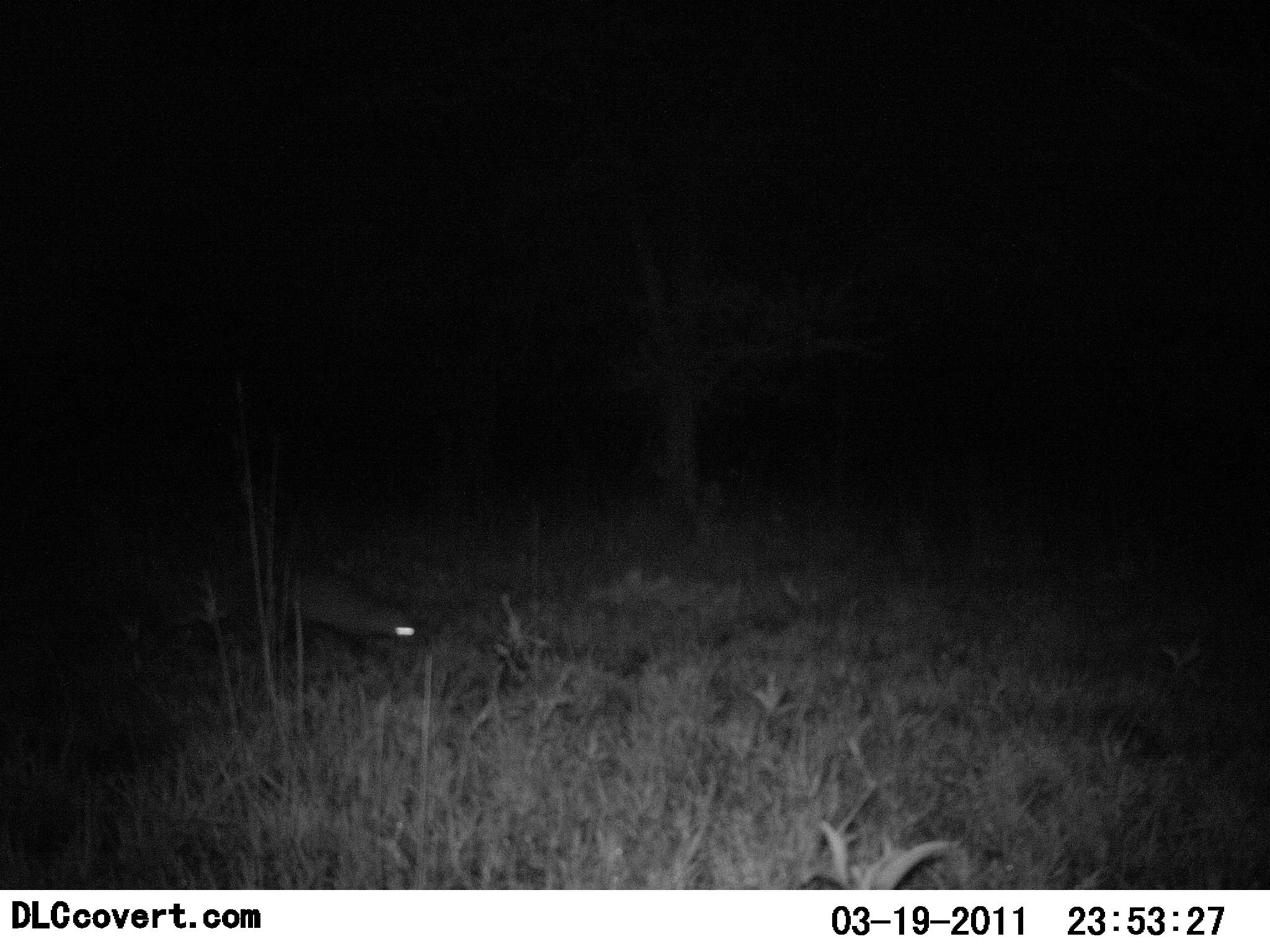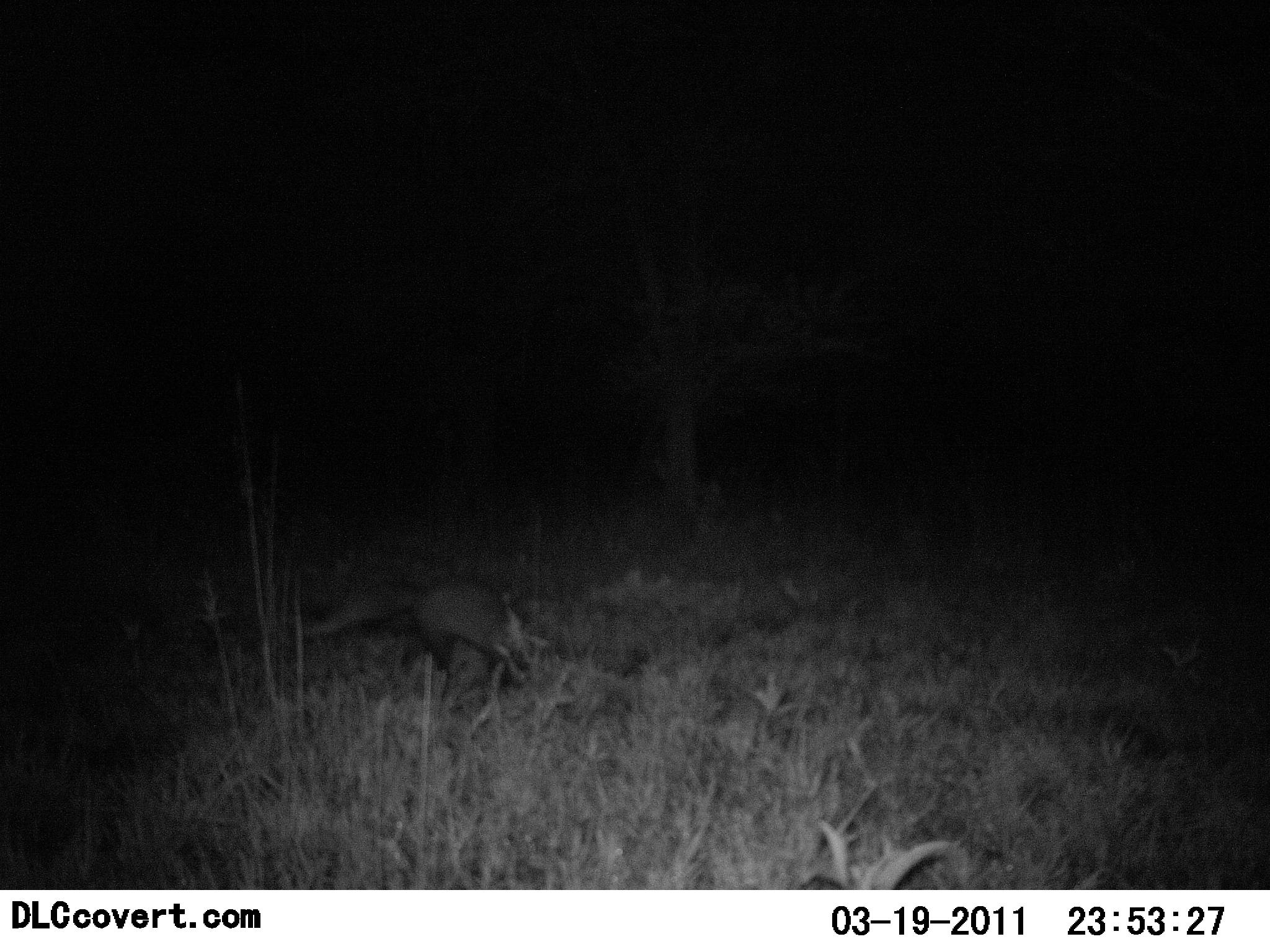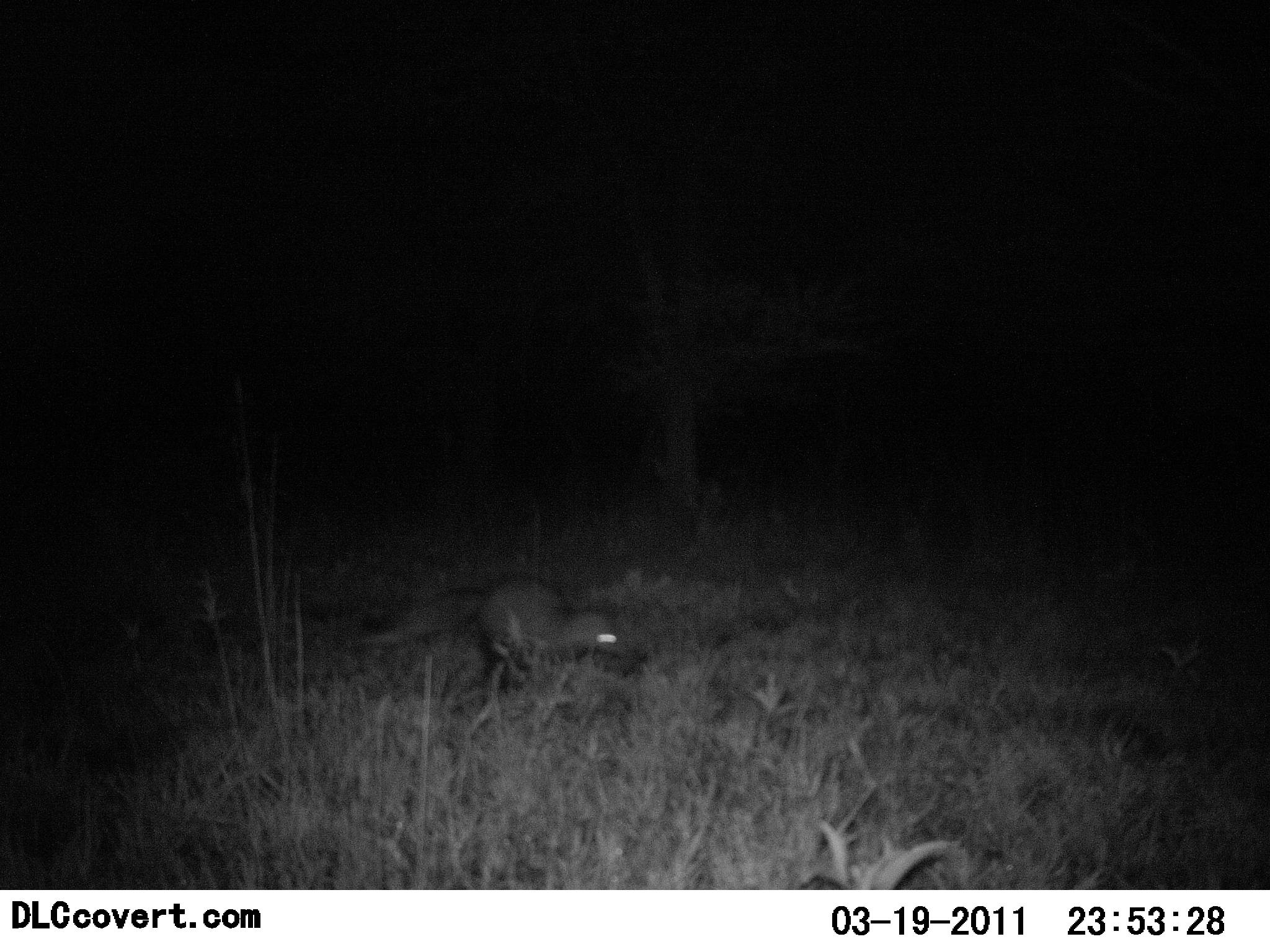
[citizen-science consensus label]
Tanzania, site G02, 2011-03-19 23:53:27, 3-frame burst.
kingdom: Animalia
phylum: Chordata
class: Mammalia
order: Carnivora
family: Canidae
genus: Otocyon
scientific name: Otocyon megalotis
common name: bat-eared fox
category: batearedfox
Batearedfox (bat-eared fox) (Otocyon megalotis), count 1. Behavior (volunteer vote fractions): standing 0%, resting 0%, moving 100%, interacting 0%. Young present (vote fraction): 0%. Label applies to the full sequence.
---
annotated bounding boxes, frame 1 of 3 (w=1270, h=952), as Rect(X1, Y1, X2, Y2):
animal: Rect(294, 561, 424, 655)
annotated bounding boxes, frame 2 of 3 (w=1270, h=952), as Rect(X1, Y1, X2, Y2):
animal: Rect(294, 561, 534, 703)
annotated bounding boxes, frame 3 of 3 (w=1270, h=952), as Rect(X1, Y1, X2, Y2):
animal: Rect(386, 568, 629, 689)